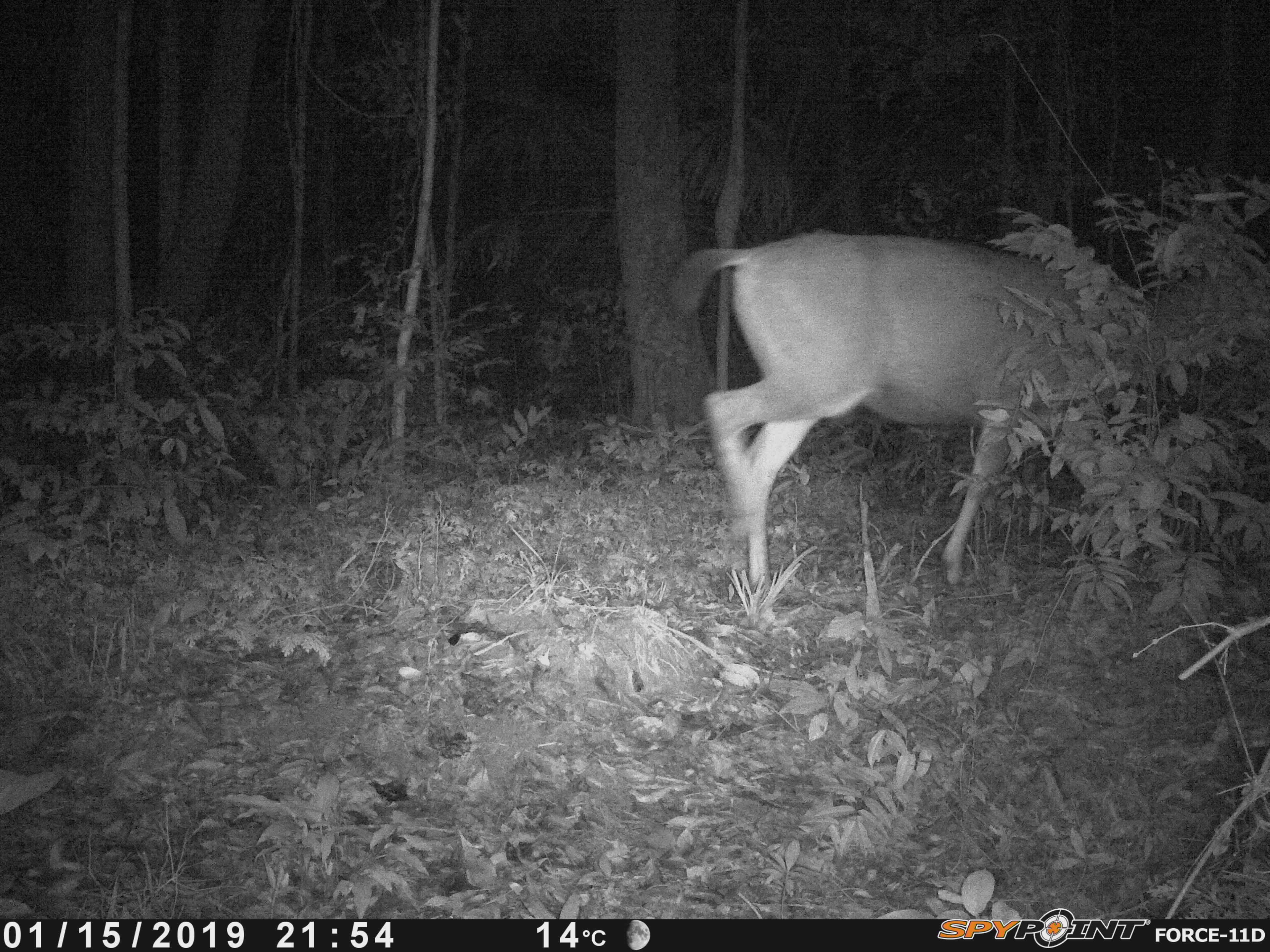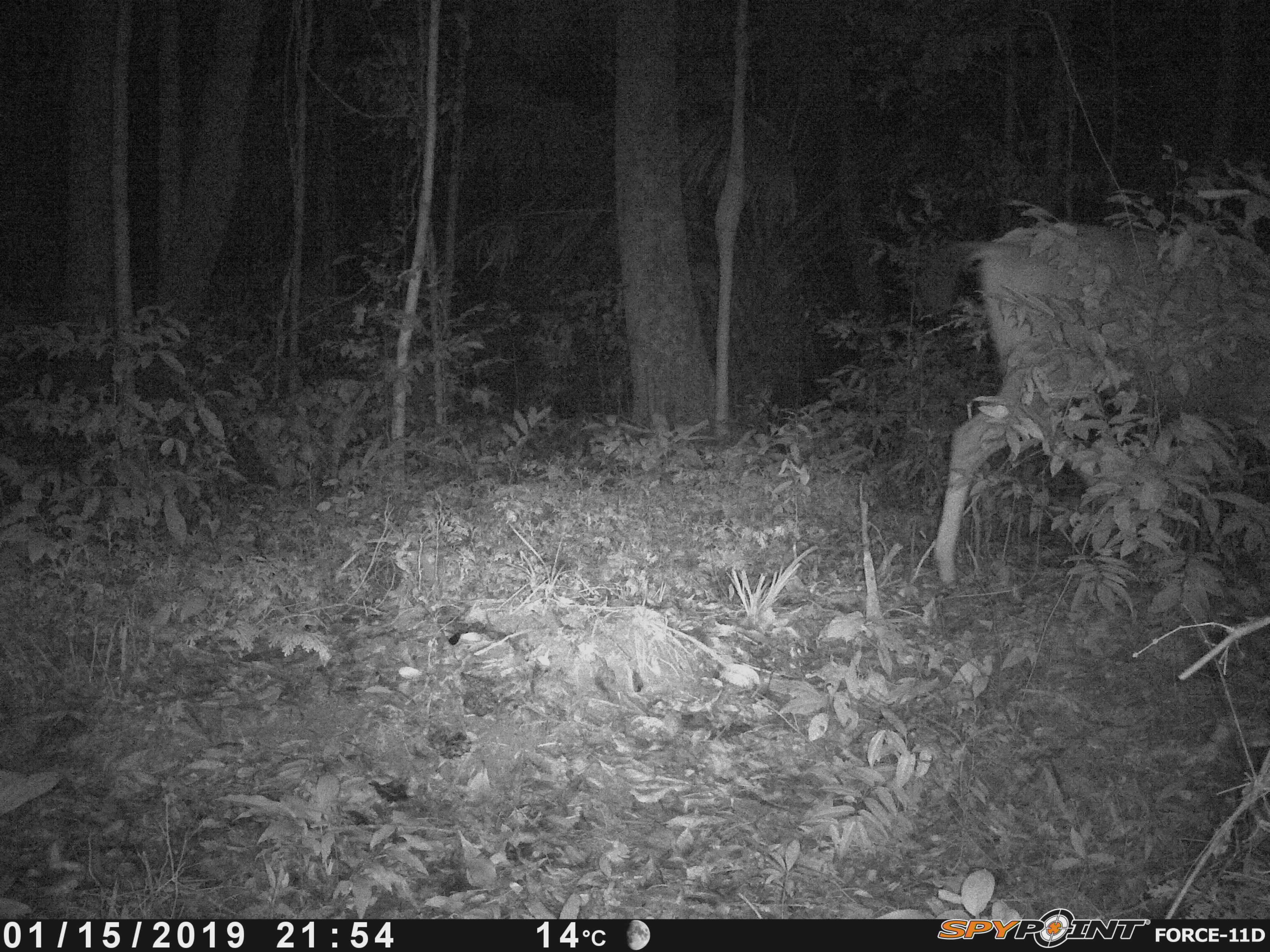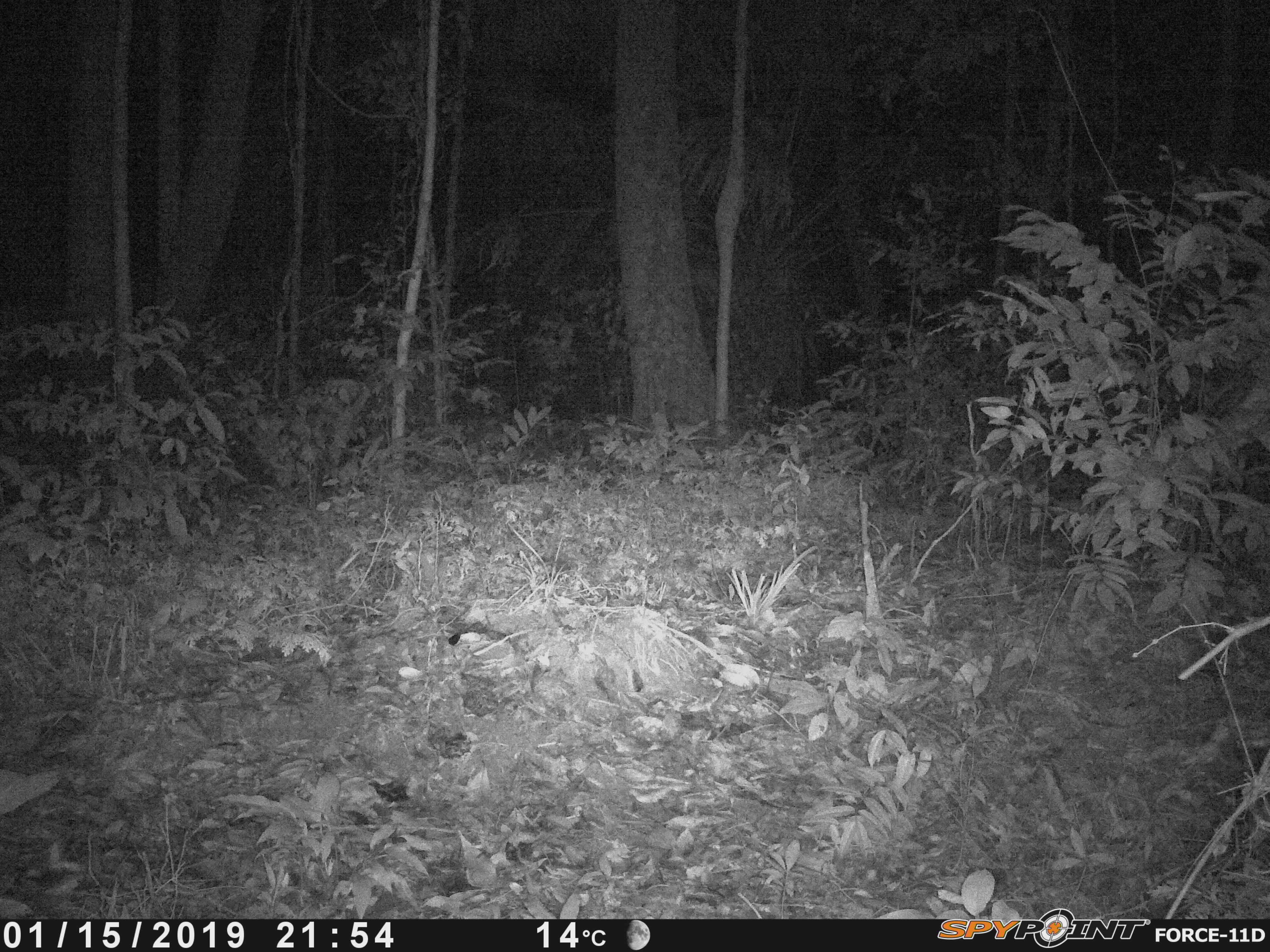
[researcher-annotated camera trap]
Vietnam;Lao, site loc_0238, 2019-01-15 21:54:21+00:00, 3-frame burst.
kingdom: Animalia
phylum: Chordata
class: Mammalia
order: Artiodactyla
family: Cervidae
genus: Rusa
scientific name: Rusa unicolor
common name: sambar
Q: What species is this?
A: Sambar (Rusa unicolor).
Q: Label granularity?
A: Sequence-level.